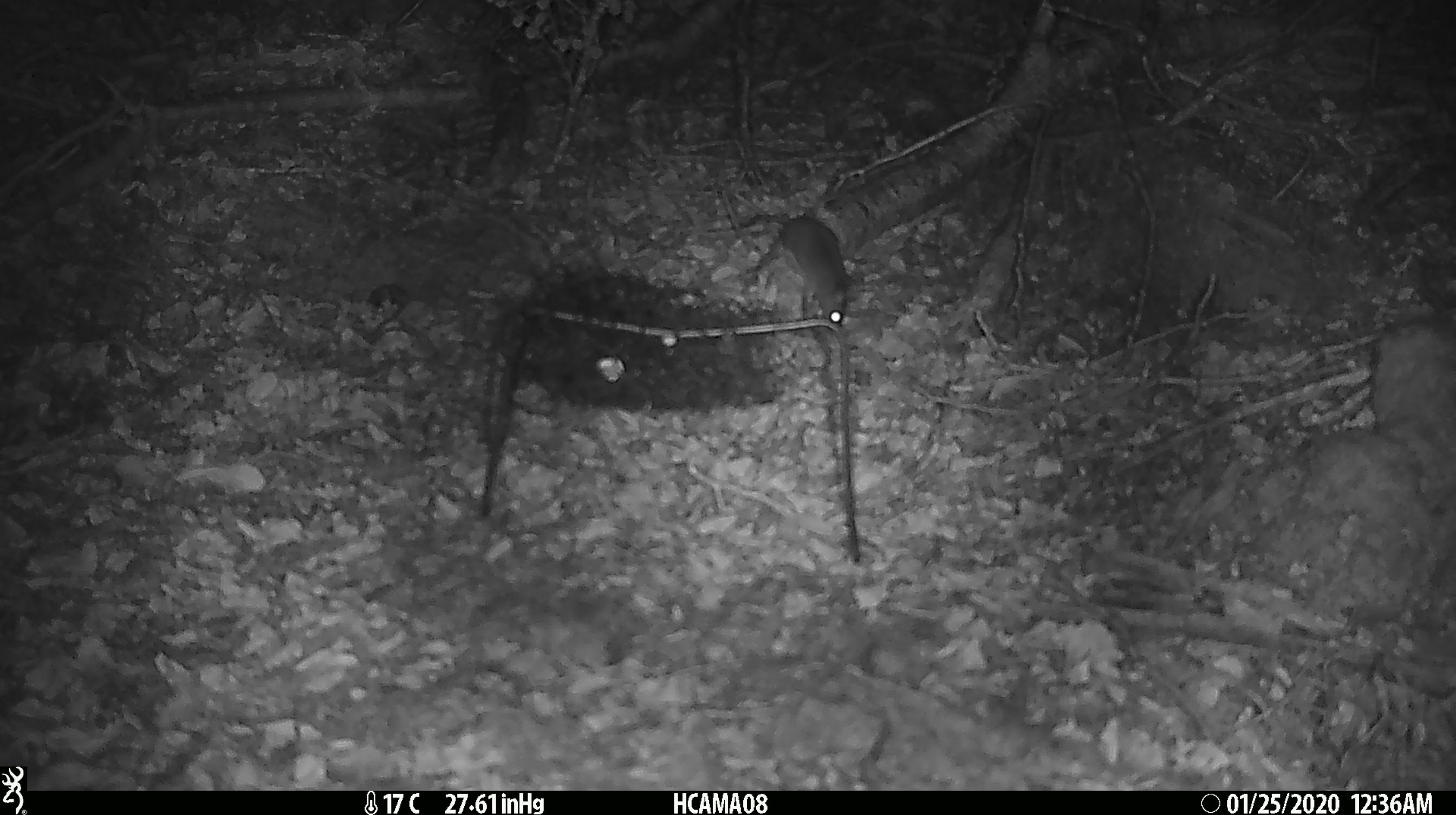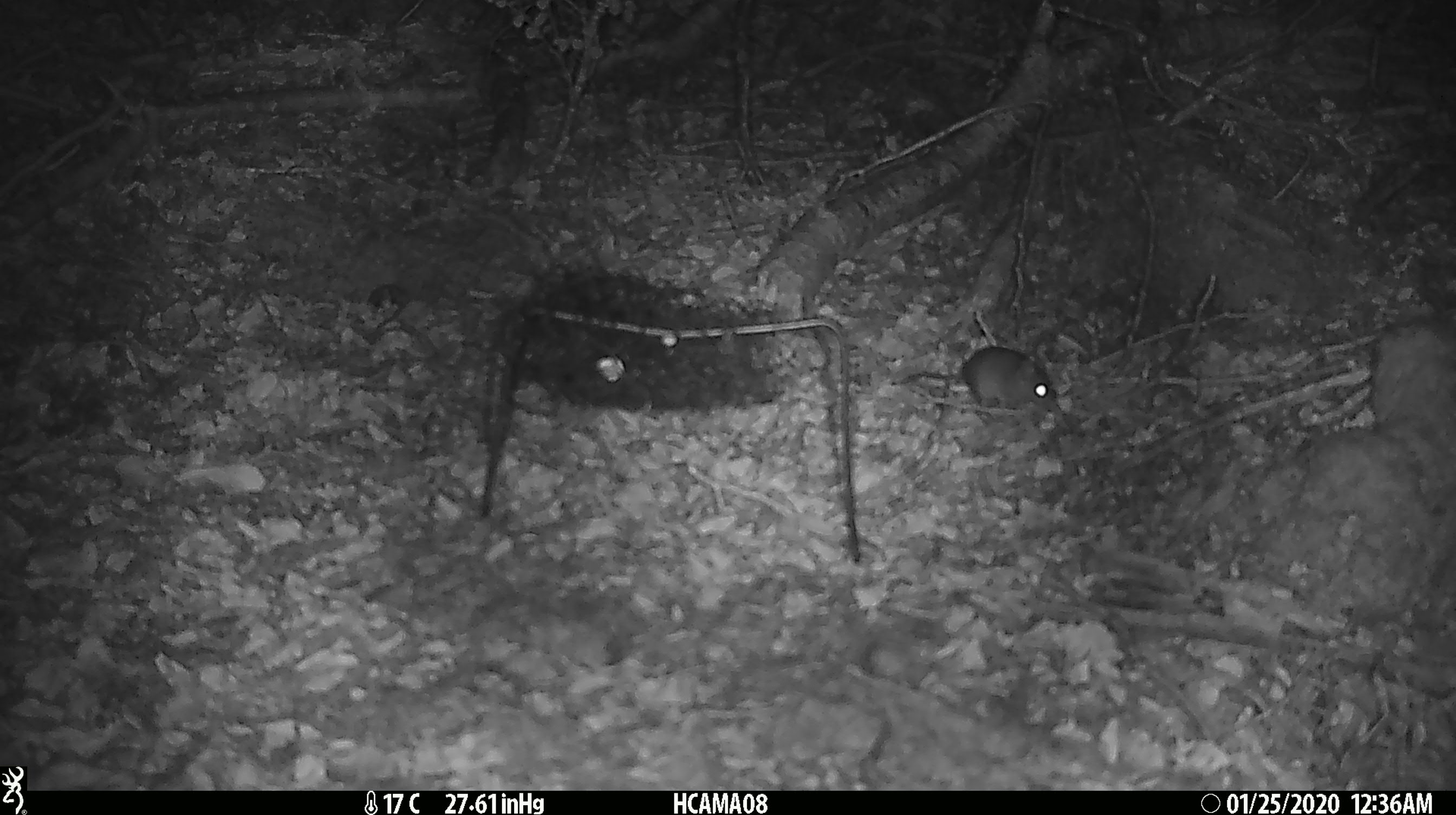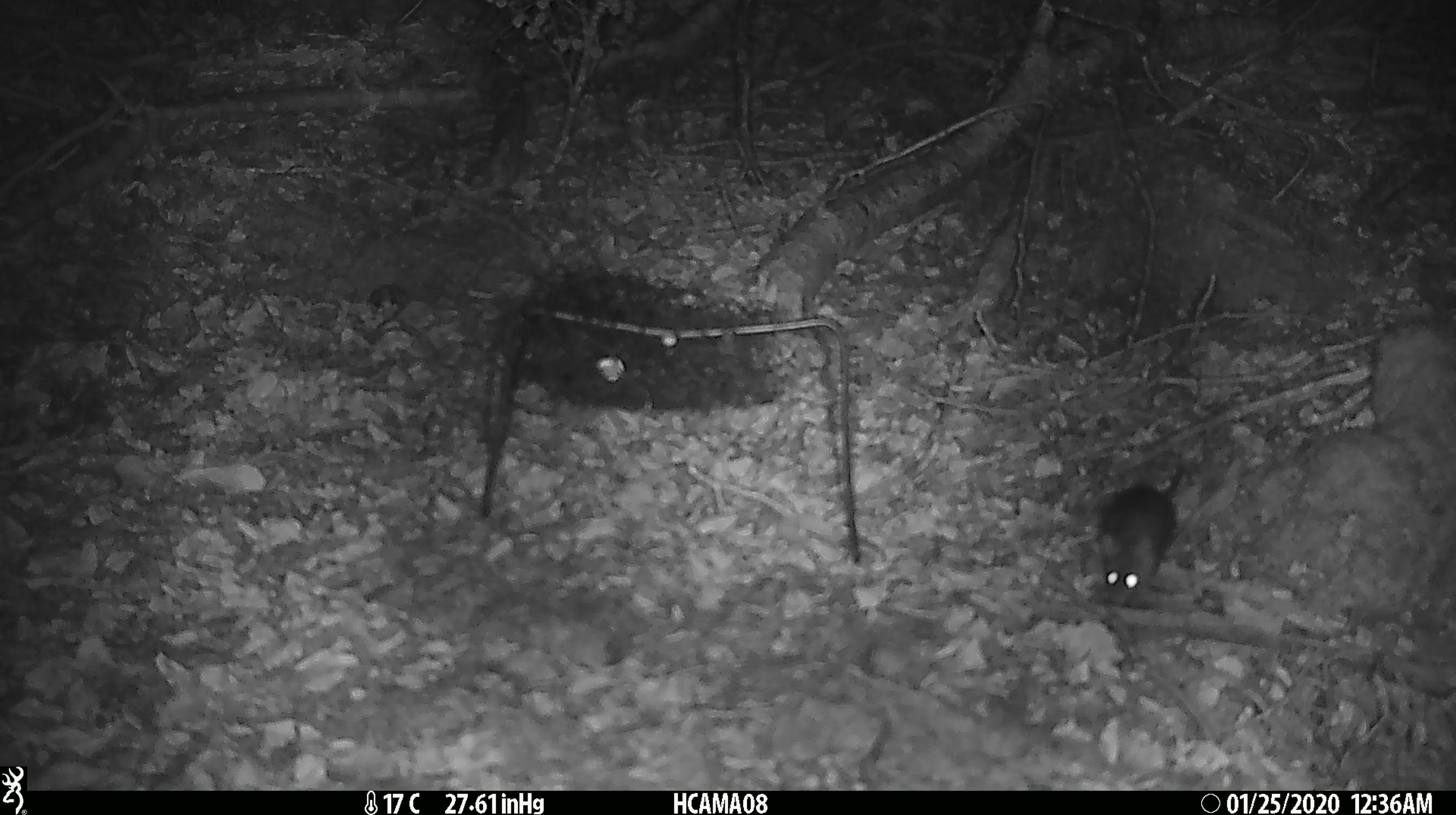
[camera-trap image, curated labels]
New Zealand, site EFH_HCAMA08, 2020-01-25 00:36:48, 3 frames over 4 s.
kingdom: Animalia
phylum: Chordata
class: Mammalia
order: Rodentia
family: Muridae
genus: Mus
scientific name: Mus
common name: mouse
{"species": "mouse (Mus)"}